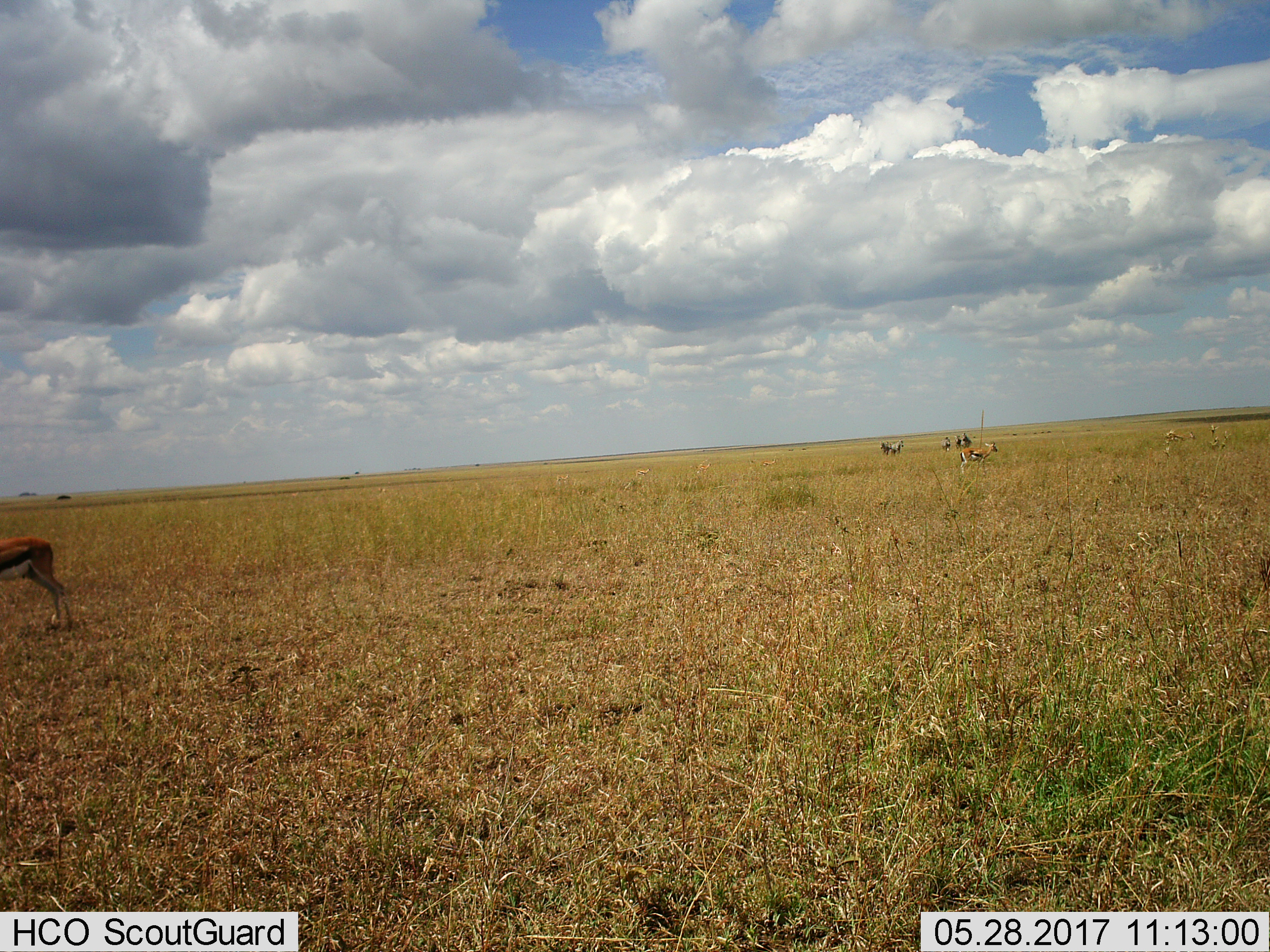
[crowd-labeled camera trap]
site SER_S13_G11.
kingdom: Animalia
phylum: Chordata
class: Mammalia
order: Artiodactyla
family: Bovidae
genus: Eudorcas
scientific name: Eudorcas thomsonii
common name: thomson's gazelle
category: gazellethomsons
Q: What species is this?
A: Gazellethomsons (thomson's gazelle) (Eudorcas thomsonii).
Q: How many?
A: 5.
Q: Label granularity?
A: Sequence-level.